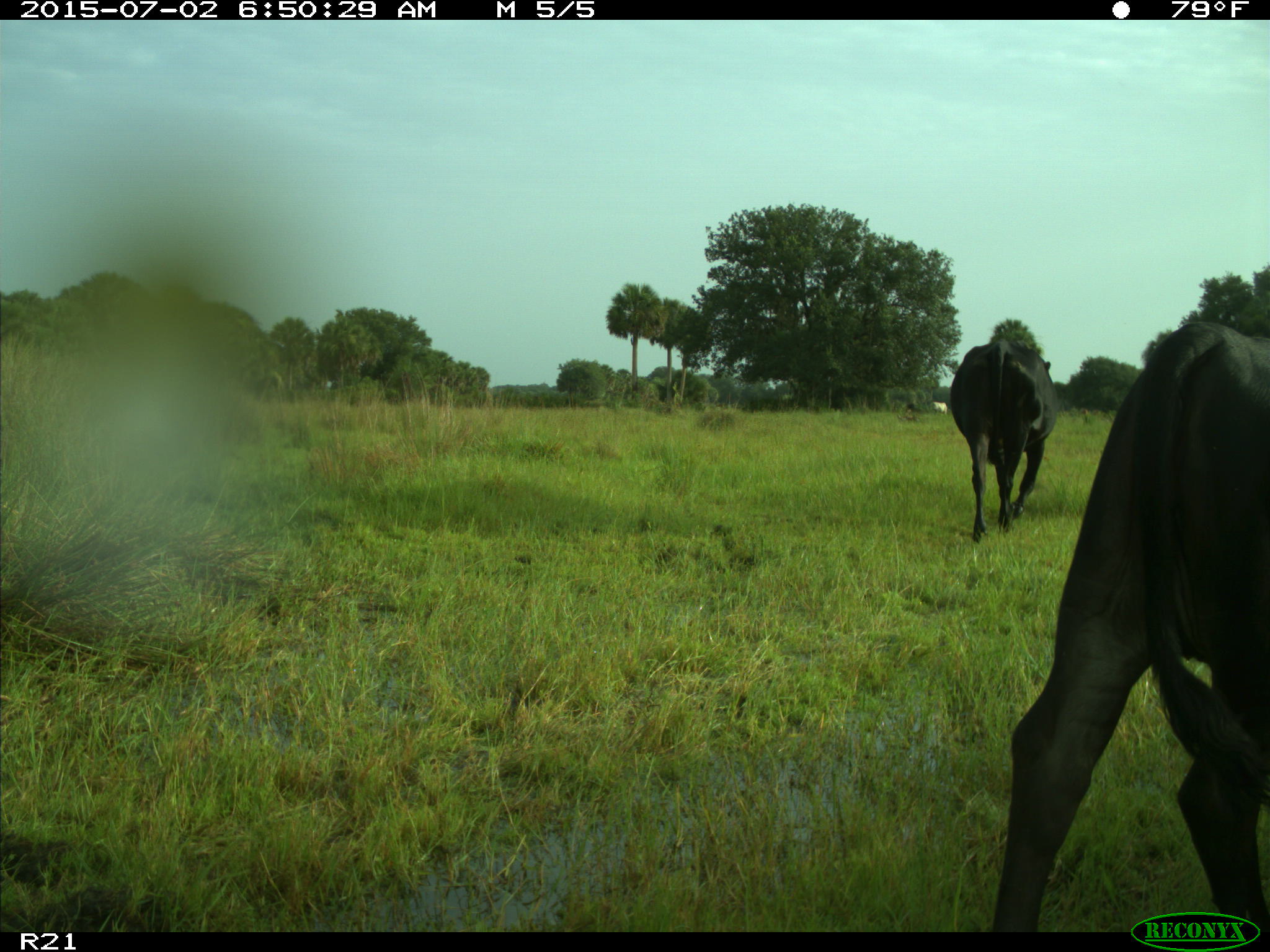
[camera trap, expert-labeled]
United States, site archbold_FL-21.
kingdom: Animalia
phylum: Chordata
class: Mammalia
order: Artiodactyla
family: Bovidae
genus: Bos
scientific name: Bos taurus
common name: domestic cow